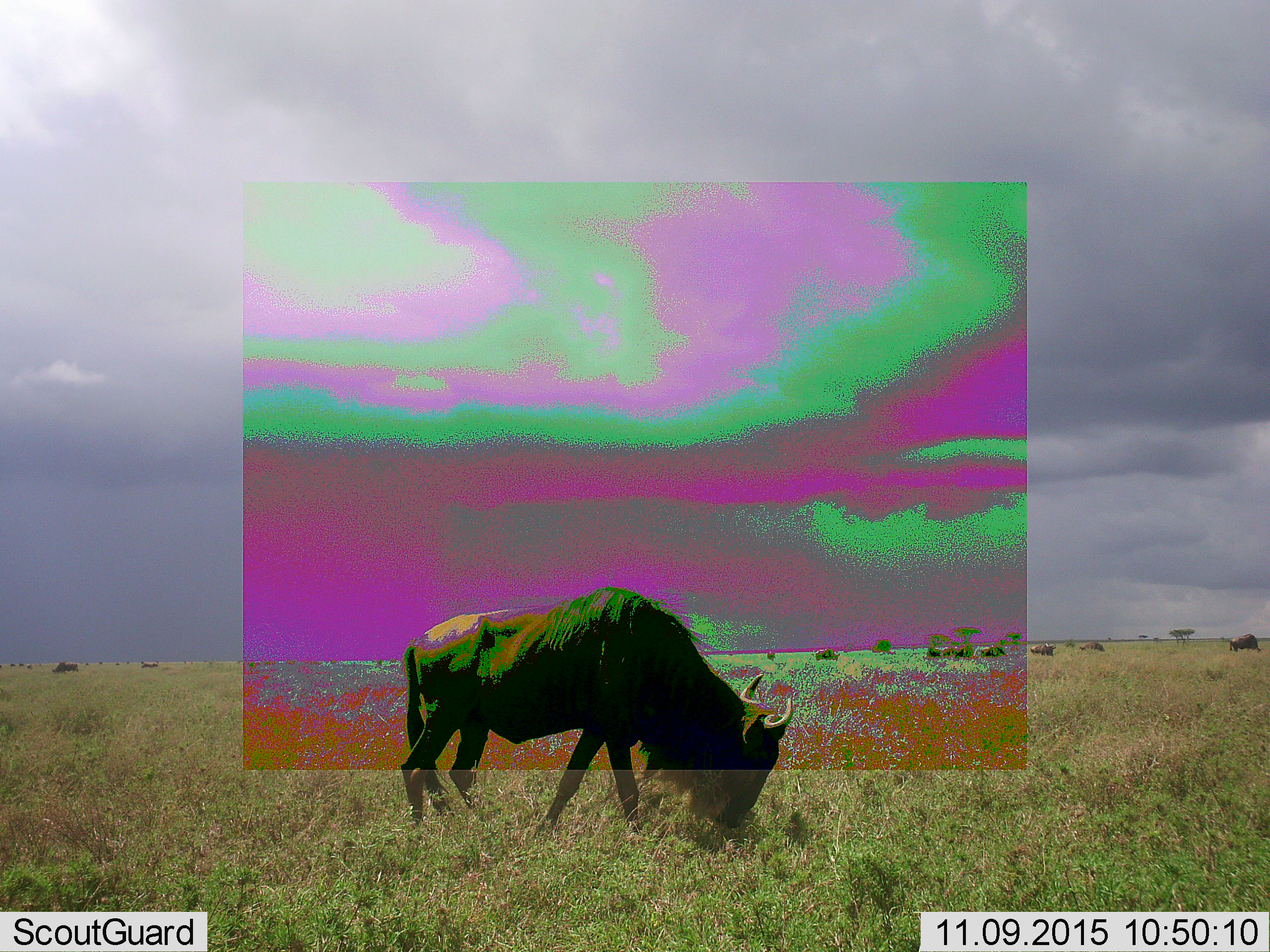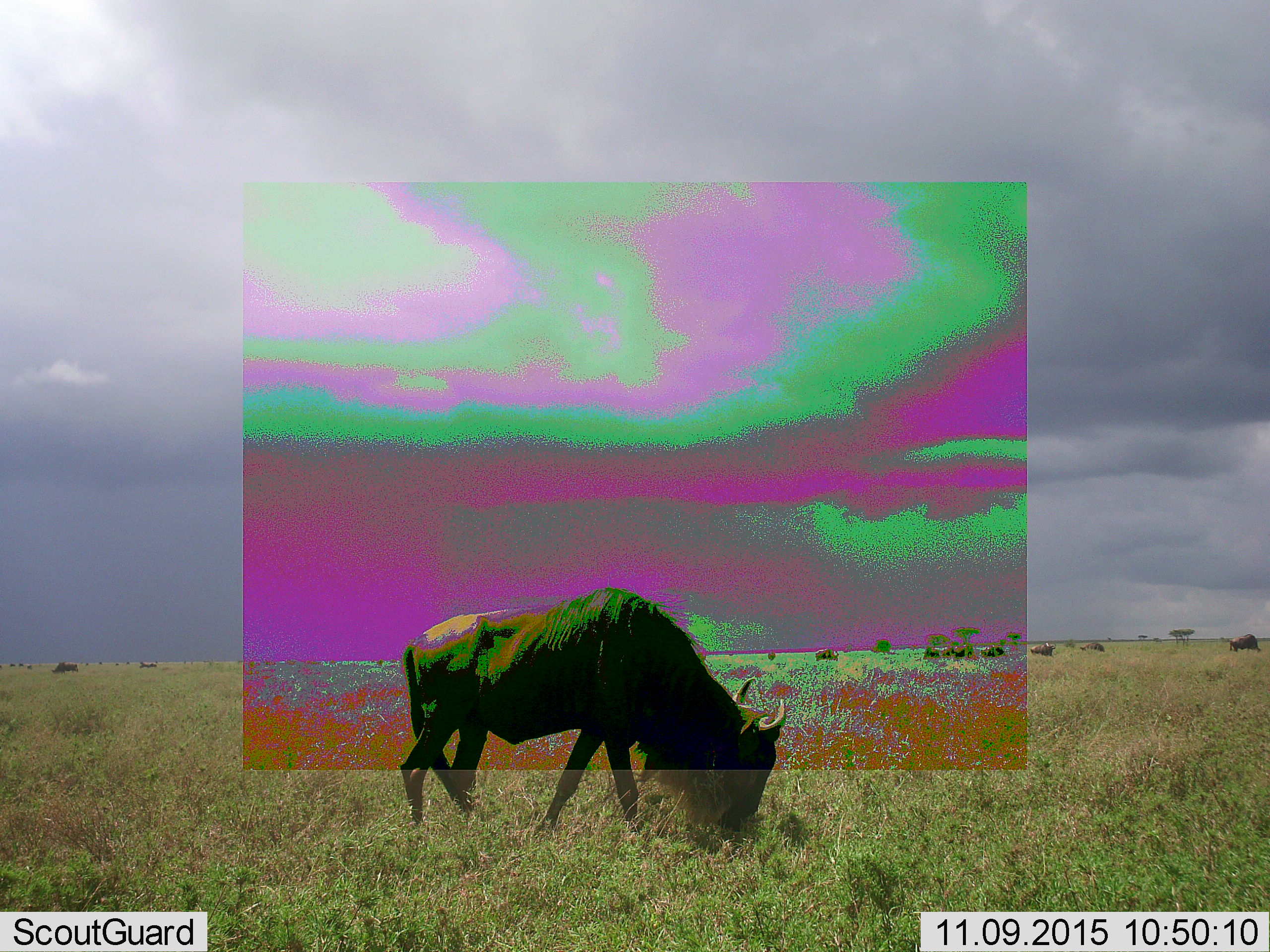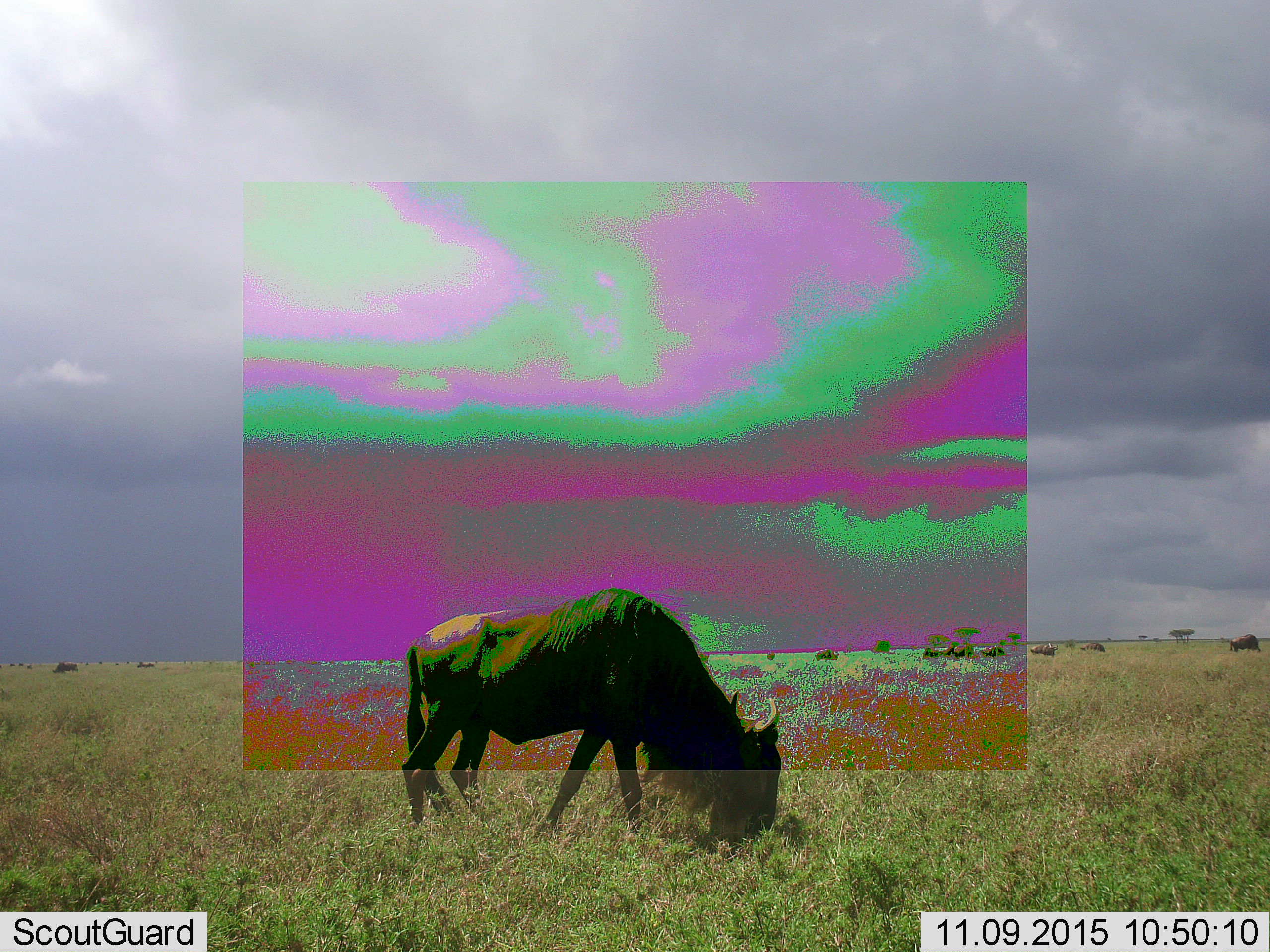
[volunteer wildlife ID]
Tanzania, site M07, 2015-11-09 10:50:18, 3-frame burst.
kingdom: Animalia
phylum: Chordata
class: Mammalia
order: Artiodactyla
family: Bovidae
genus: Connochaetes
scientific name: Connochaetes taurinus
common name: blue wildebeest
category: wildebeest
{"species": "wildebeest (blue wildebeest) (Connochaetes taurinus)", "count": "11-50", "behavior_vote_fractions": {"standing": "33%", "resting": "0%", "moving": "33%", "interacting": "0%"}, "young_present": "0%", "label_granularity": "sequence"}